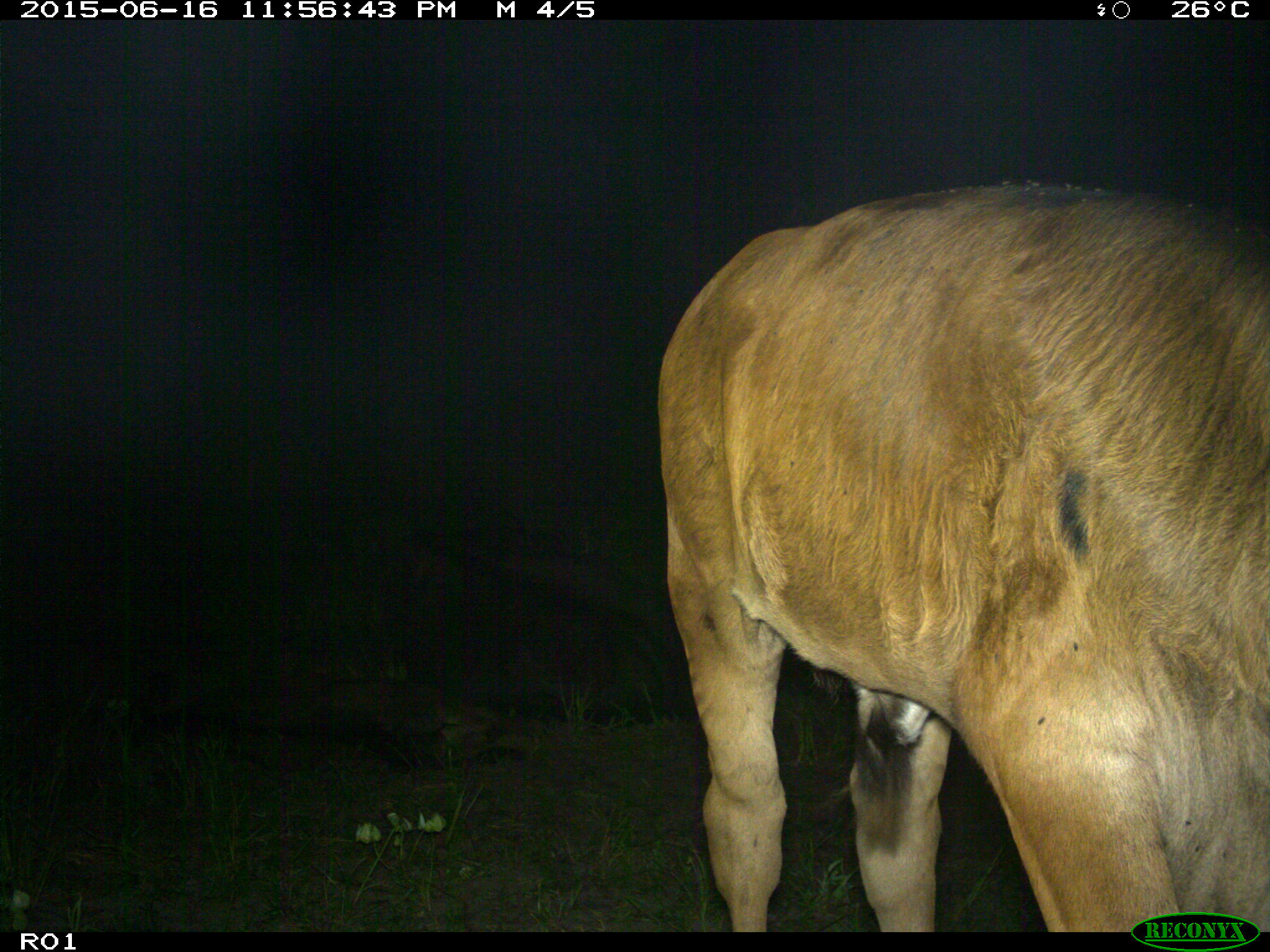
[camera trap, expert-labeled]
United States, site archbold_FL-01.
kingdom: Animalia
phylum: Chordata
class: Mammalia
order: Artiodactyla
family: Bovidae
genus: Bos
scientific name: Bos taurus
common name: domestic cow